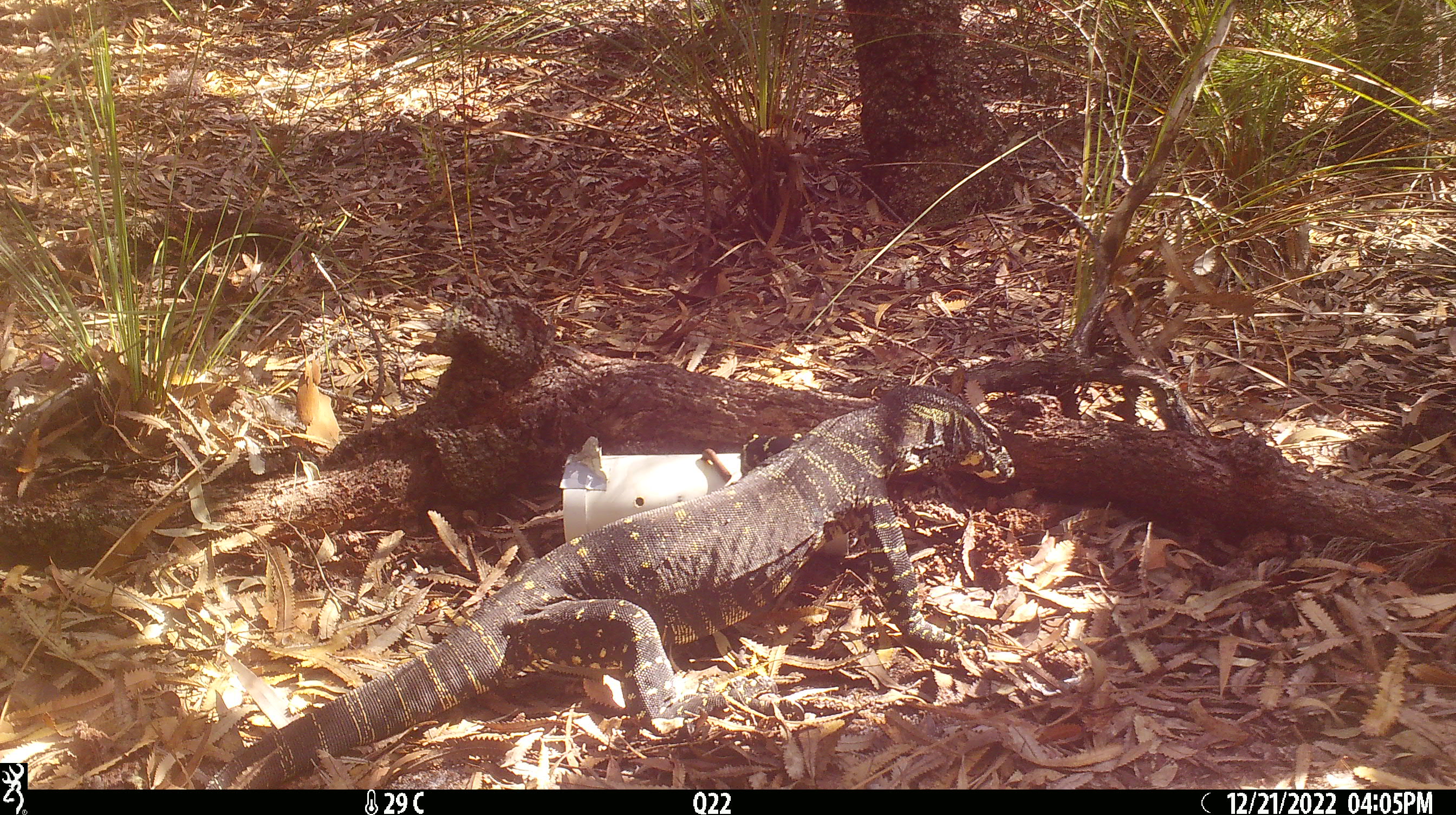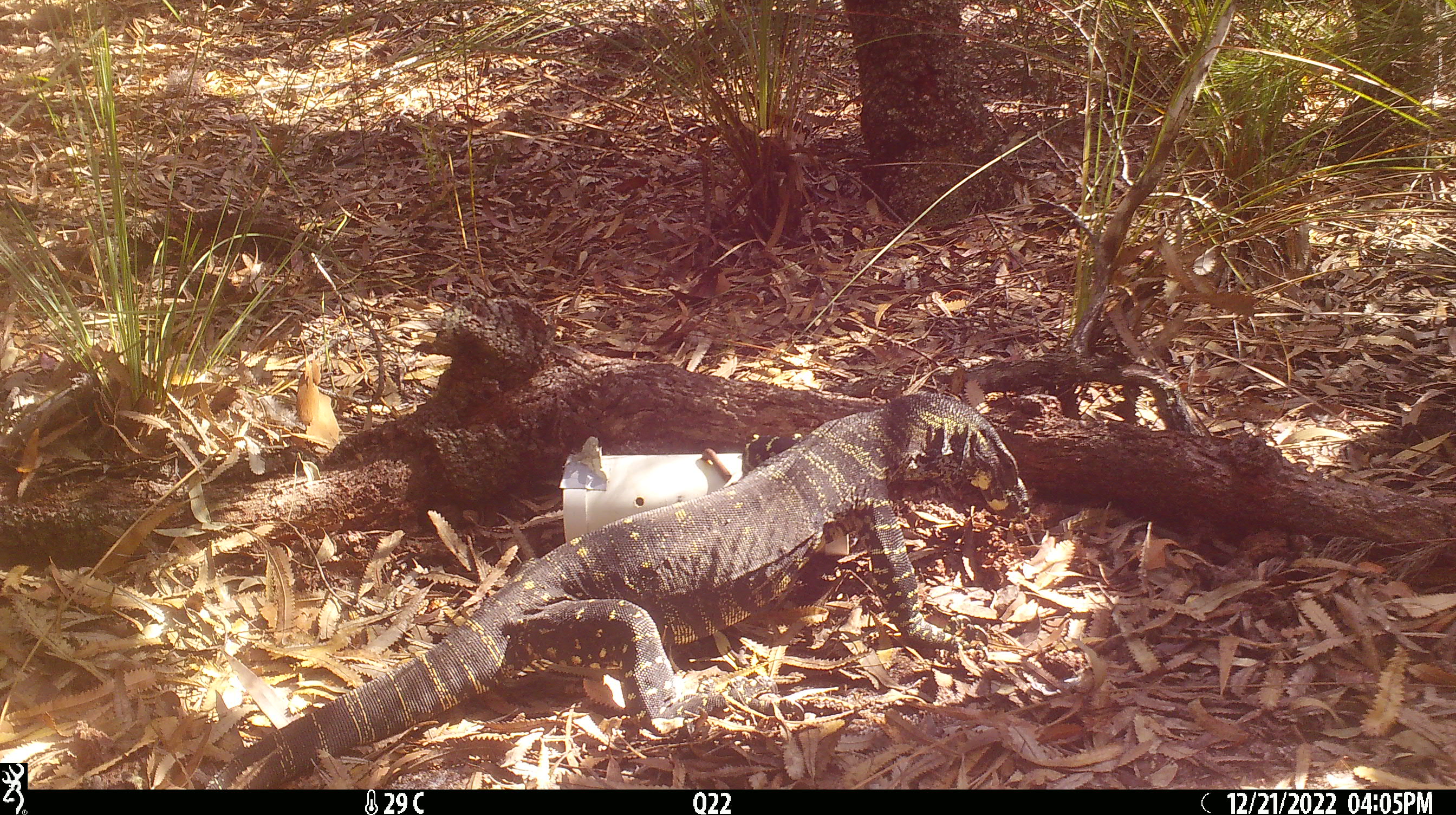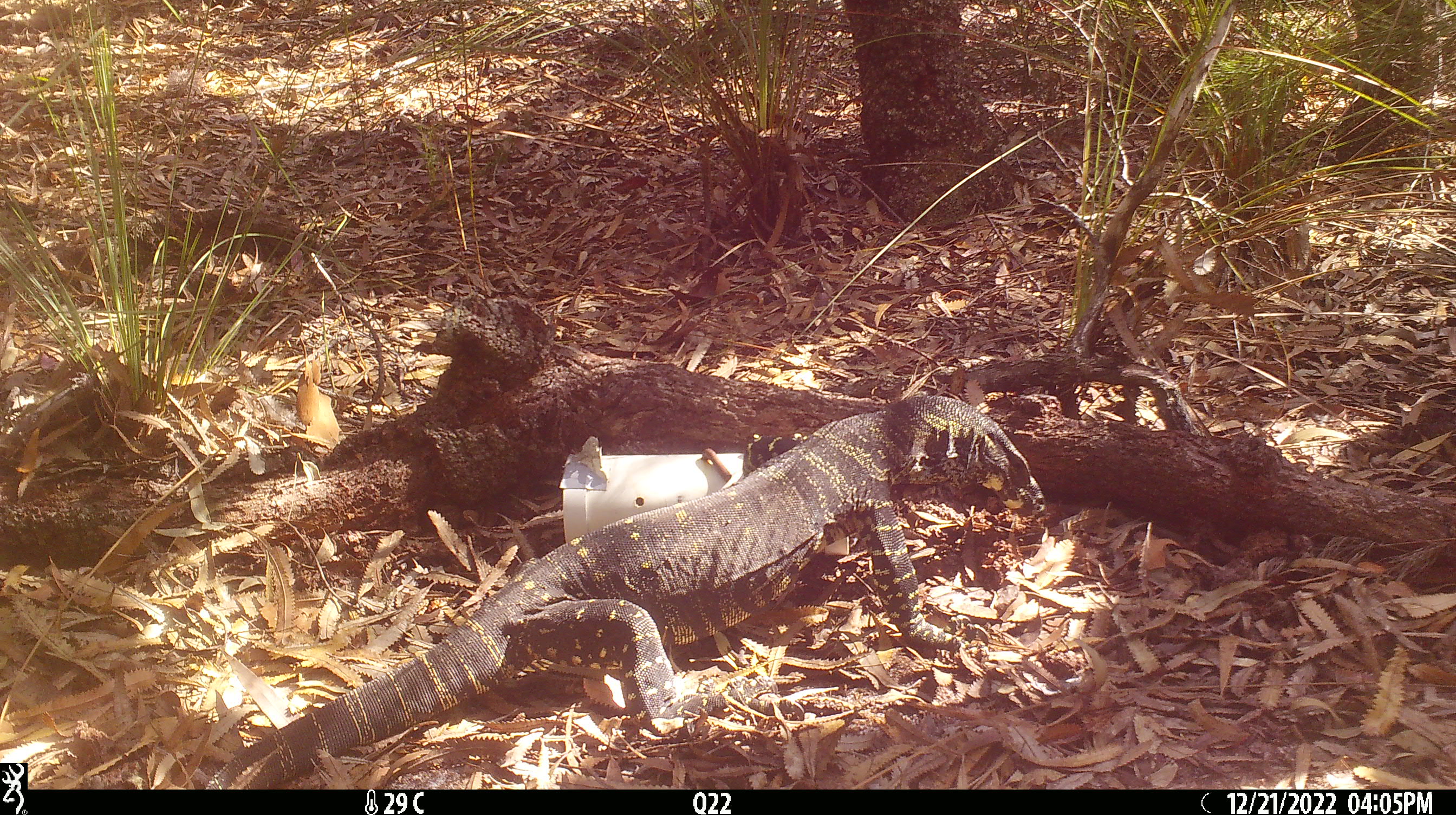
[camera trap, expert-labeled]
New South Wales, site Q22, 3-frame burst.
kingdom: Animalia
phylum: Chordata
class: Reptilia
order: Squamata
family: Varanidae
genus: Varanus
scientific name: Varanus varius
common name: lace monitor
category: goanna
Goanna (lace monitor) (Varanus varius).